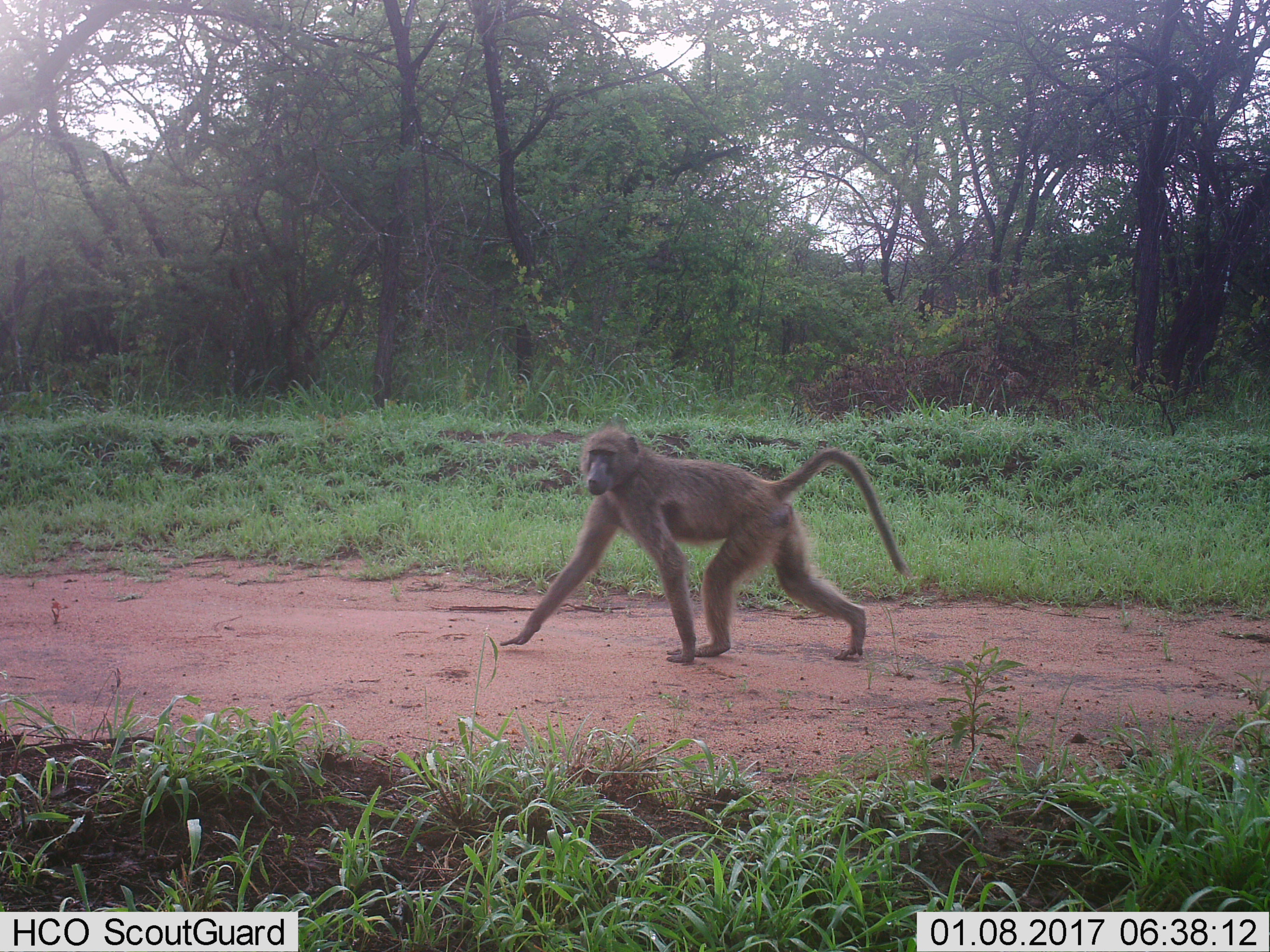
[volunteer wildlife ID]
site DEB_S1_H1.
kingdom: Animalia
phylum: Chordata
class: Mammalia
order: Primates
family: Cercopithecidae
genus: Papio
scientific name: Papio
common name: baboon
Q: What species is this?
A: Baboon (Papio).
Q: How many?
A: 1.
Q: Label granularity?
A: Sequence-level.